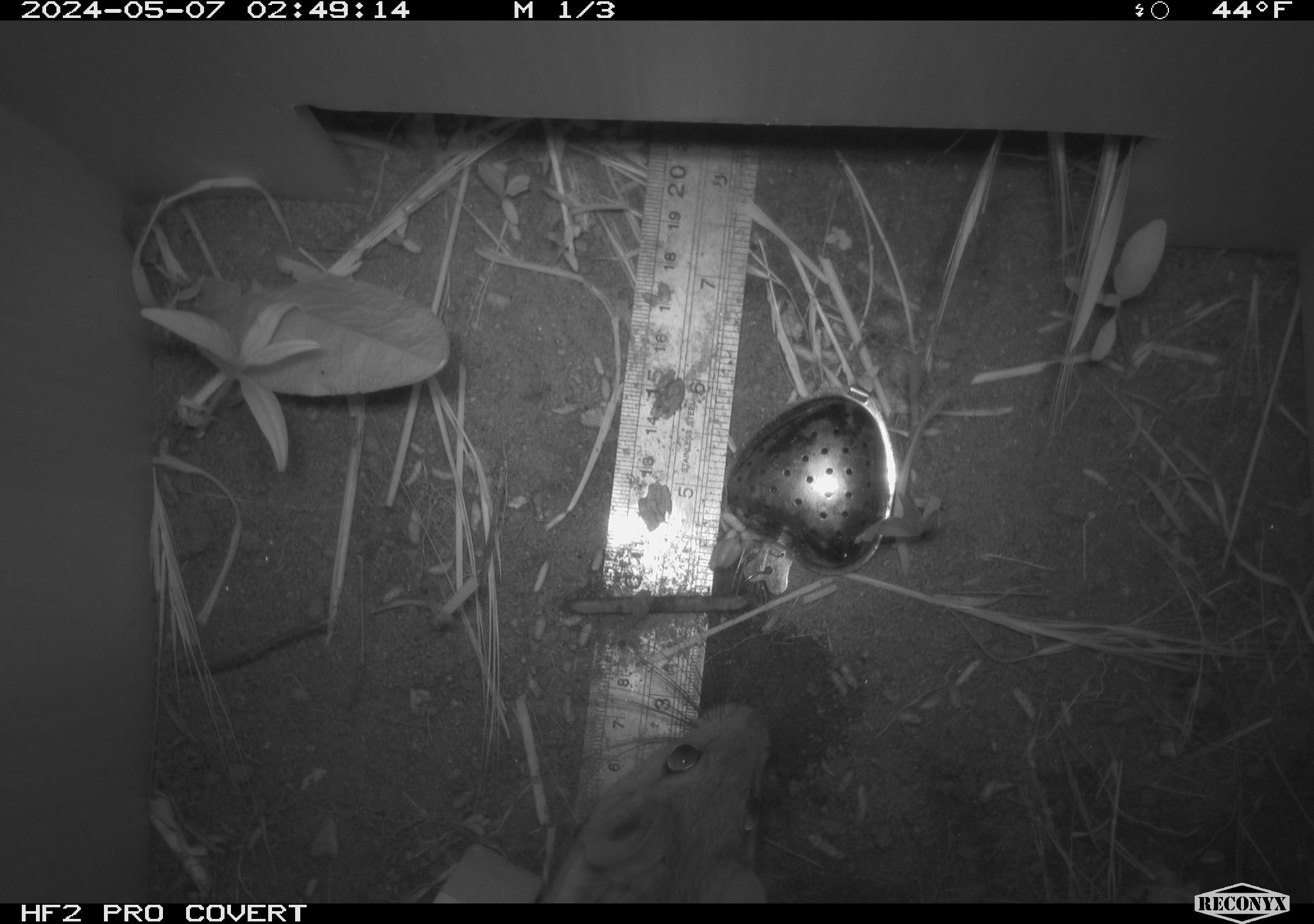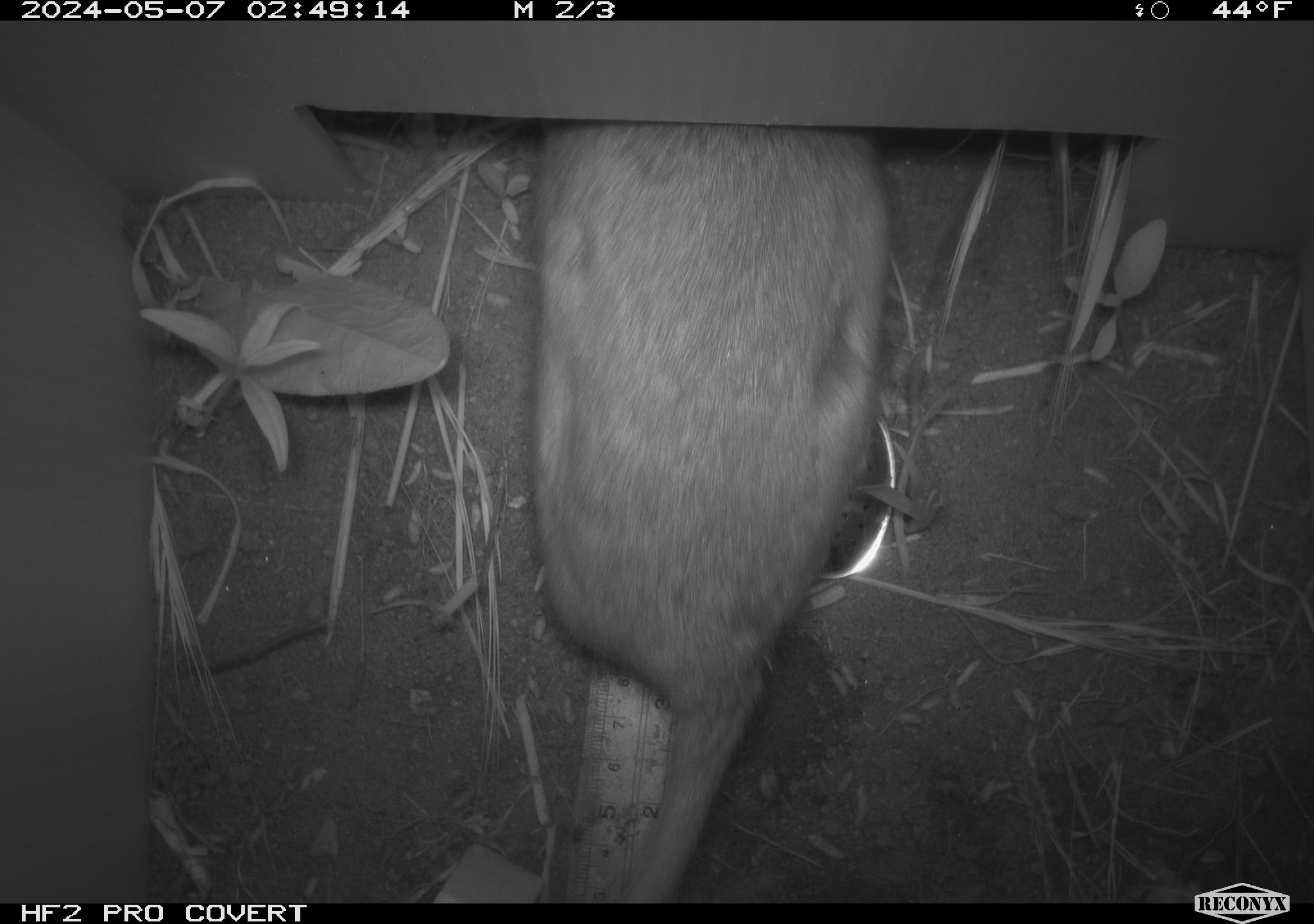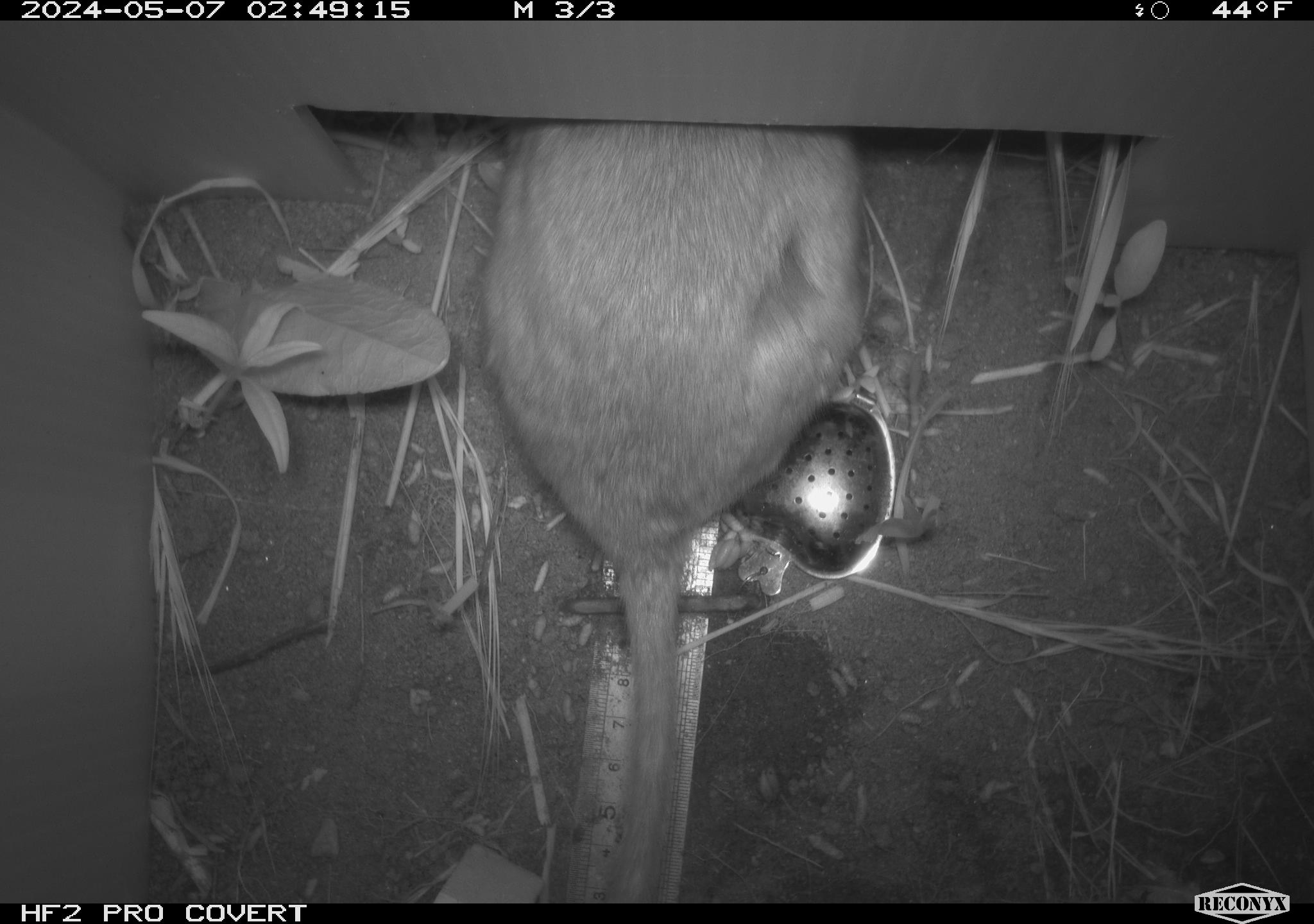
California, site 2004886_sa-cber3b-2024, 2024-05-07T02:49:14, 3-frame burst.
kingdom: Animalia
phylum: Chordata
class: Mammalia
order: Rodentia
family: Cricetidae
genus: Neotoma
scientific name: Neotoma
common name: pack rat or woodrat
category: neotoma species